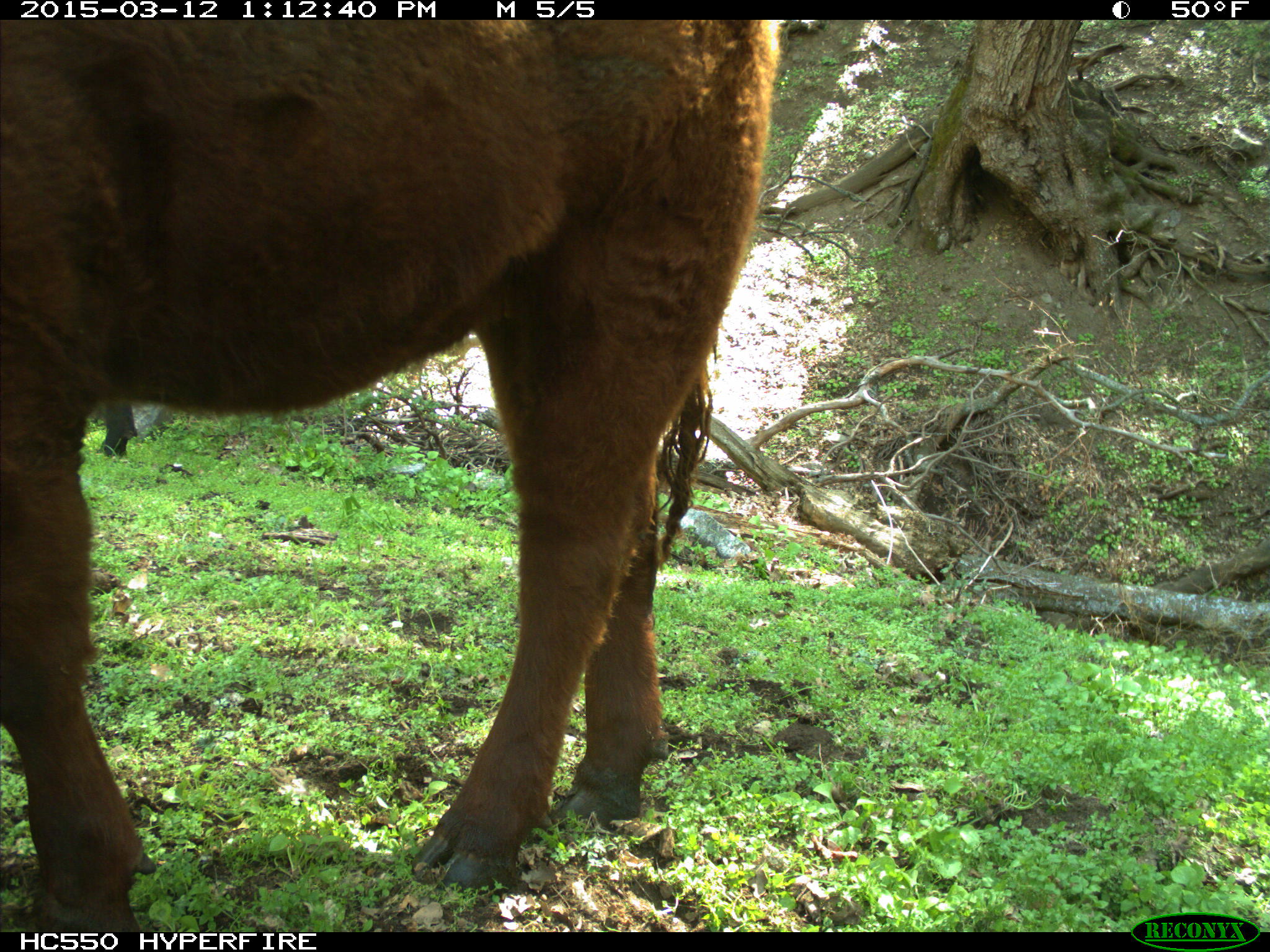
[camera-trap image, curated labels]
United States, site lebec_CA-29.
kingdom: Animalia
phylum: Chordata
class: Mammalia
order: Artiodactyla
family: Bovidae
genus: Bos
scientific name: Bos taurus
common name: domestic cow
Bos taurus (domestic cow).